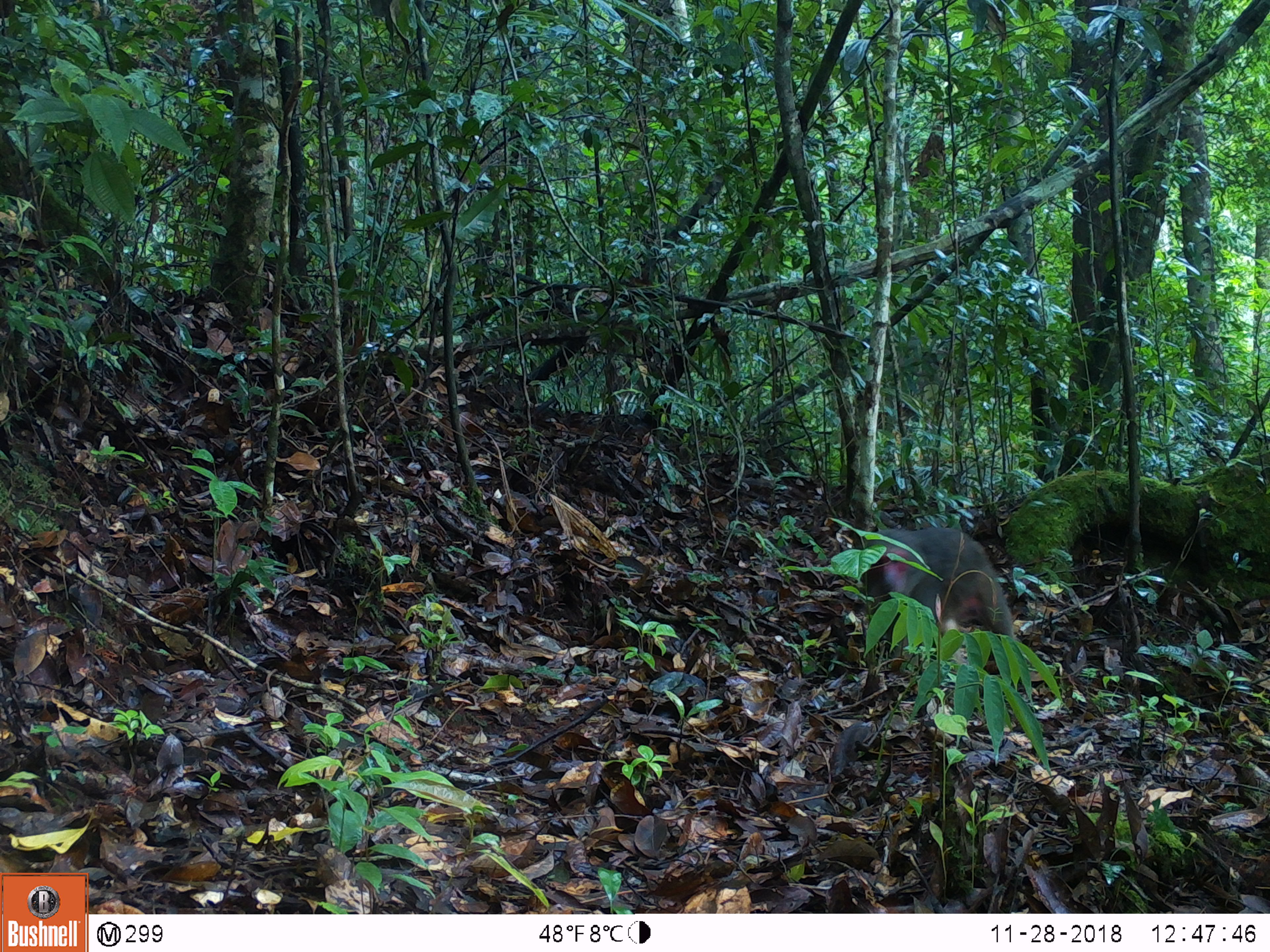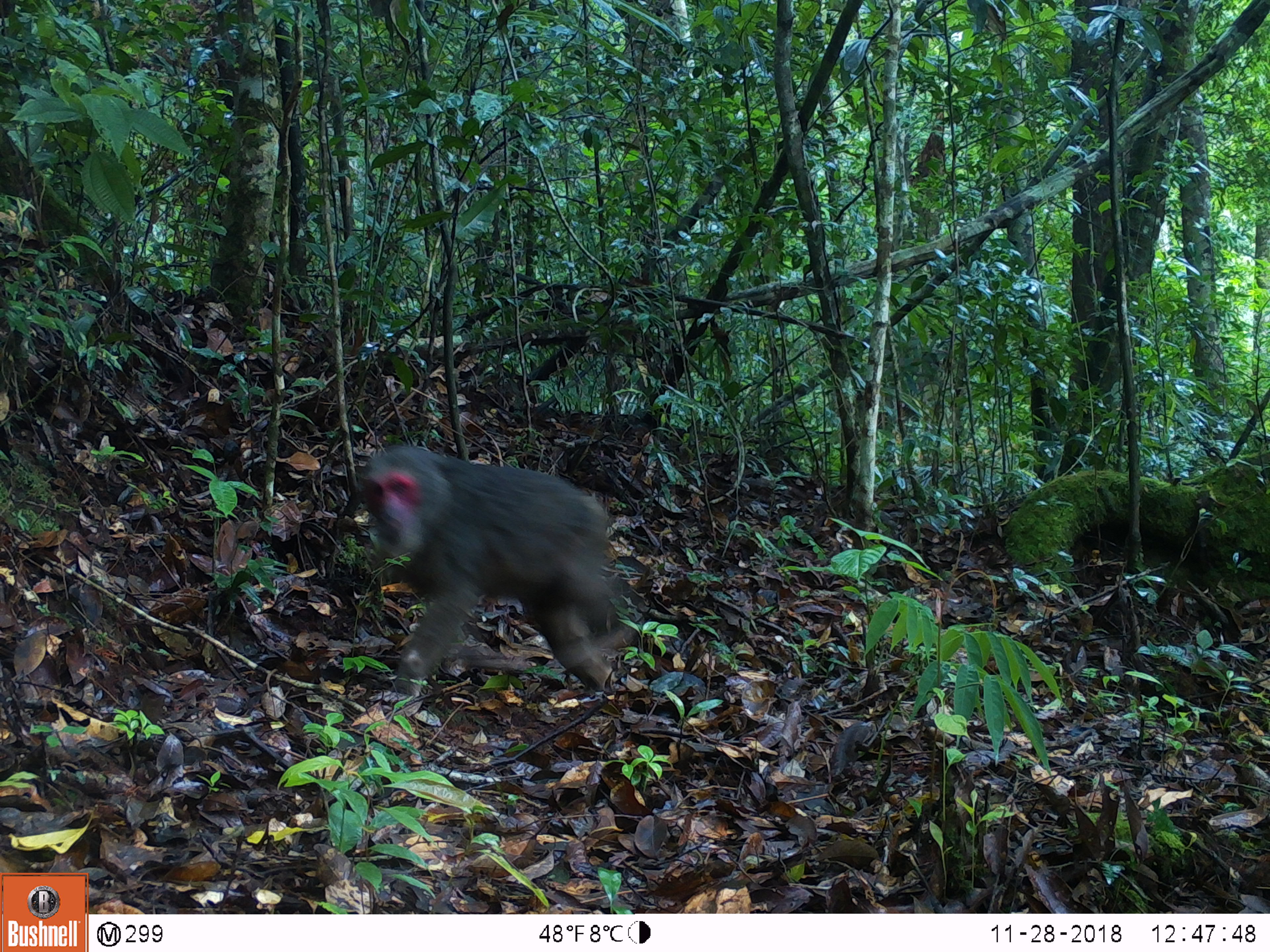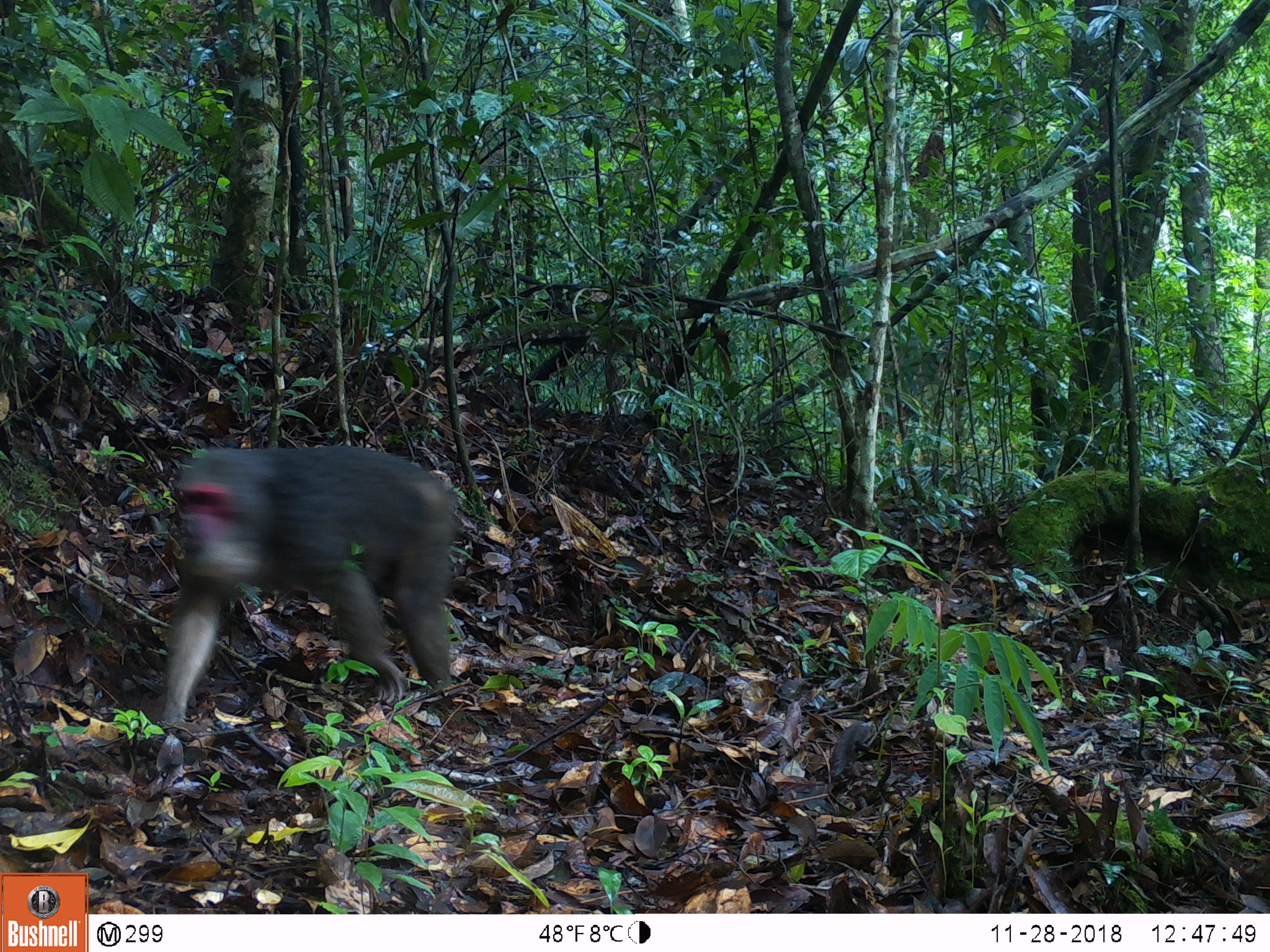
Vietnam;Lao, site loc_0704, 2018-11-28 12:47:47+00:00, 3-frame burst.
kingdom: Animalia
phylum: Chordata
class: Mammalia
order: Primates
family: Cercopithecidae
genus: Macaca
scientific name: Macaca arctoides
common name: stump-tailed macaque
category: stump tailed macaque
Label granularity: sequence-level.